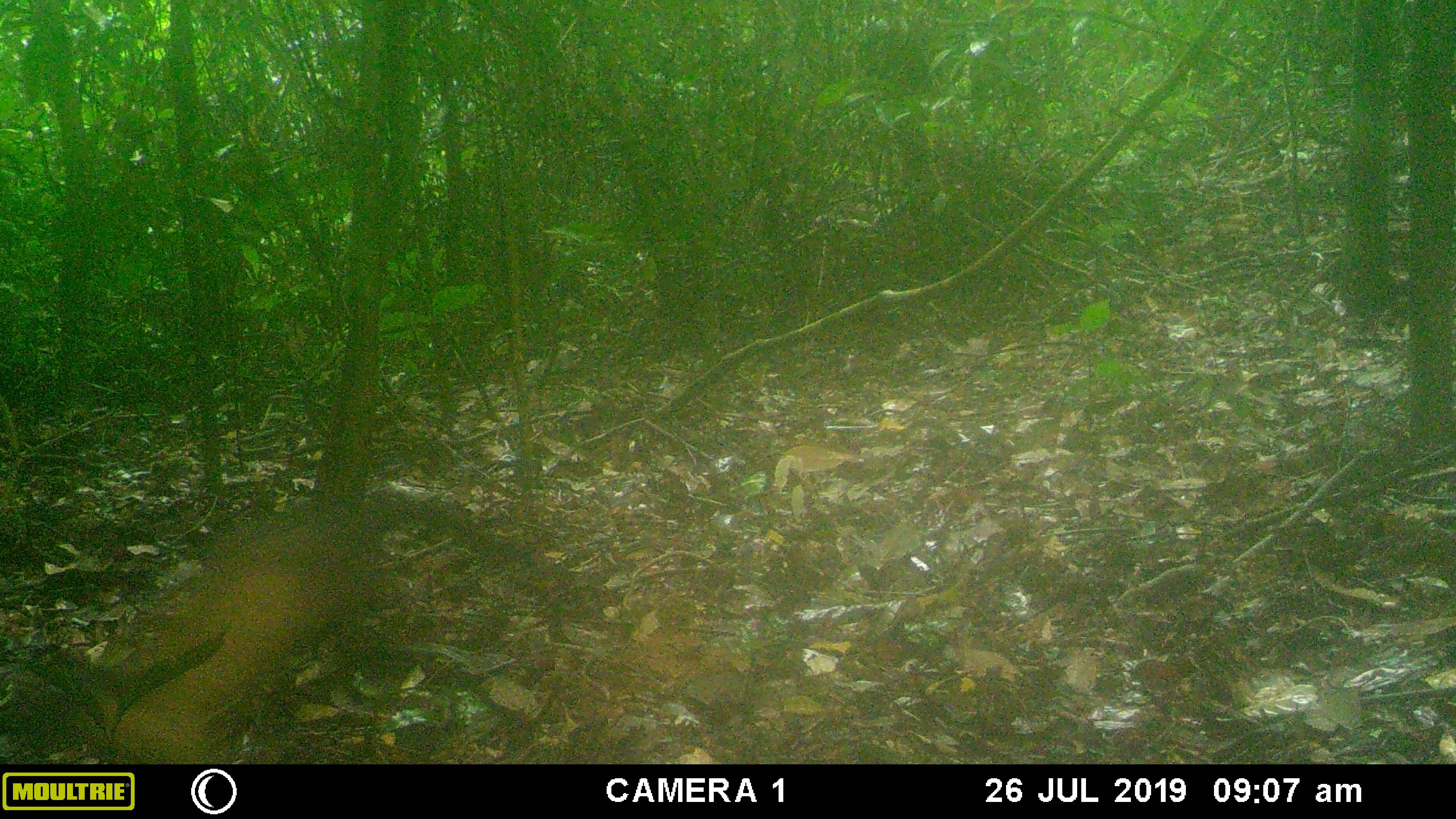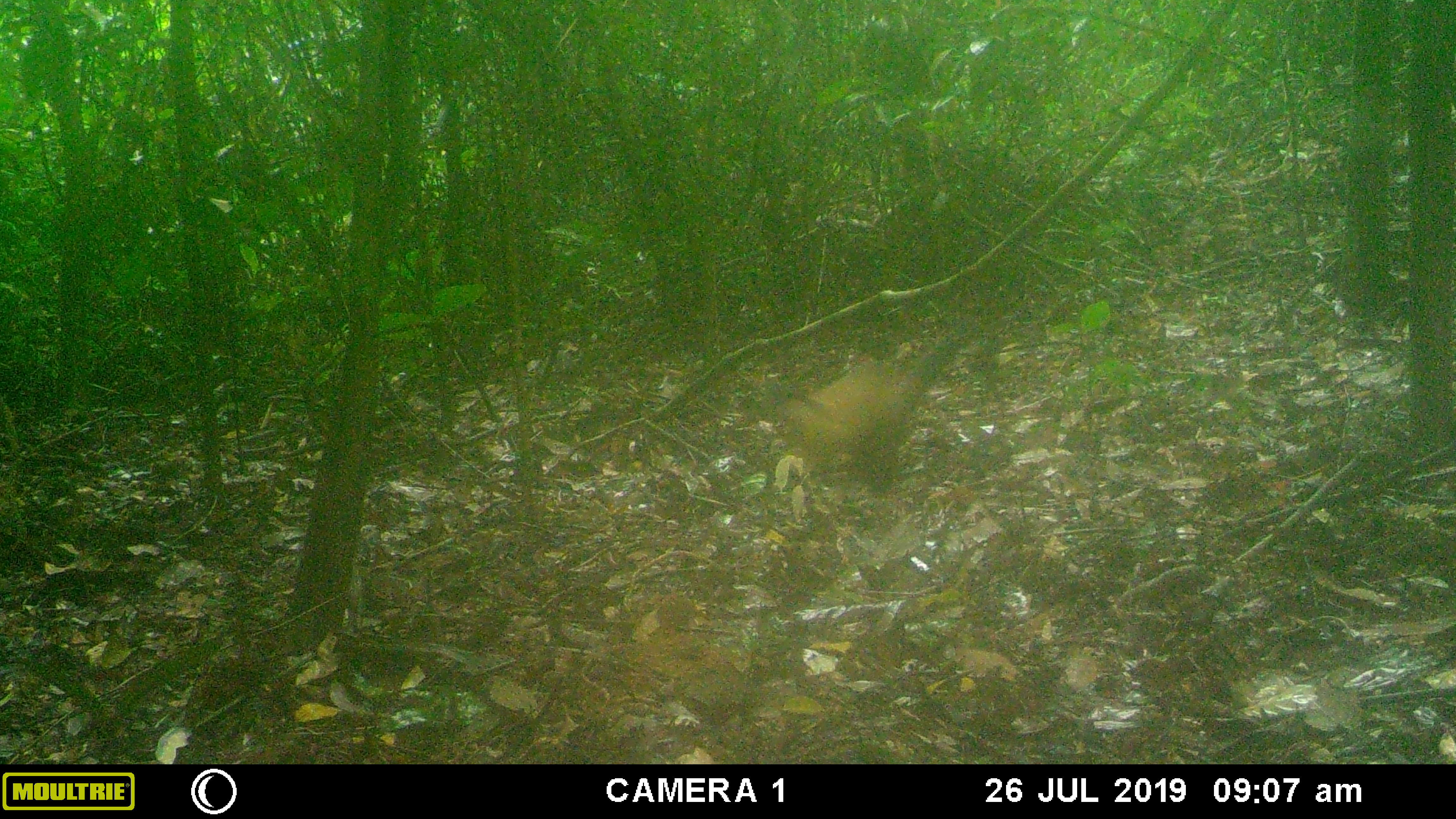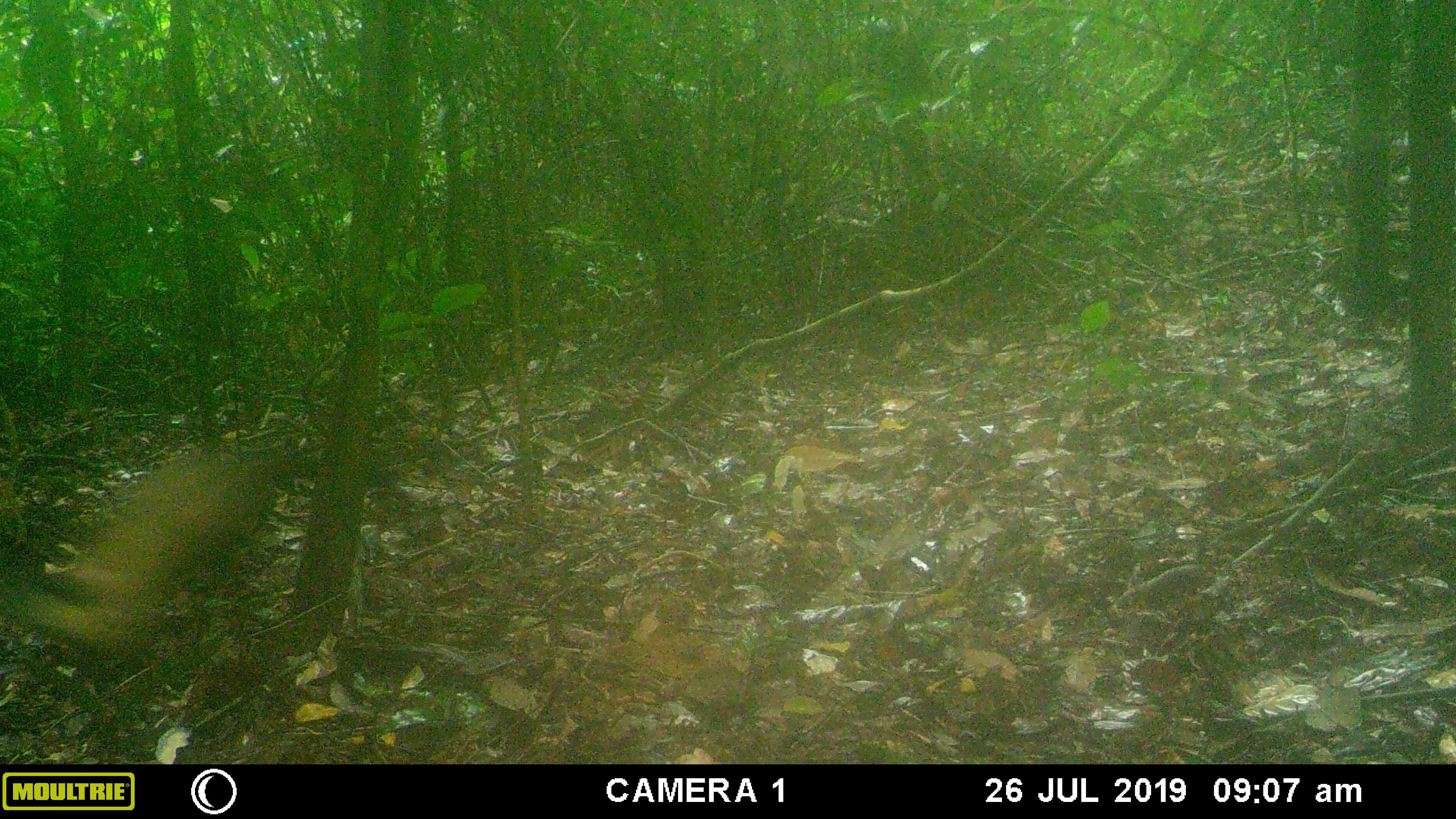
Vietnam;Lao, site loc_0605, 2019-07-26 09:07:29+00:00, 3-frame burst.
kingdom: Animalia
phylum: Chordata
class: Mammalia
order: Carnivora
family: Mustelidae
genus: Martes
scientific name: Martes flavigula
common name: yellow-throated marten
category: yellow throated marten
Yellow throated marten (yellow-throated marten) (Martes flavigula). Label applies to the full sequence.